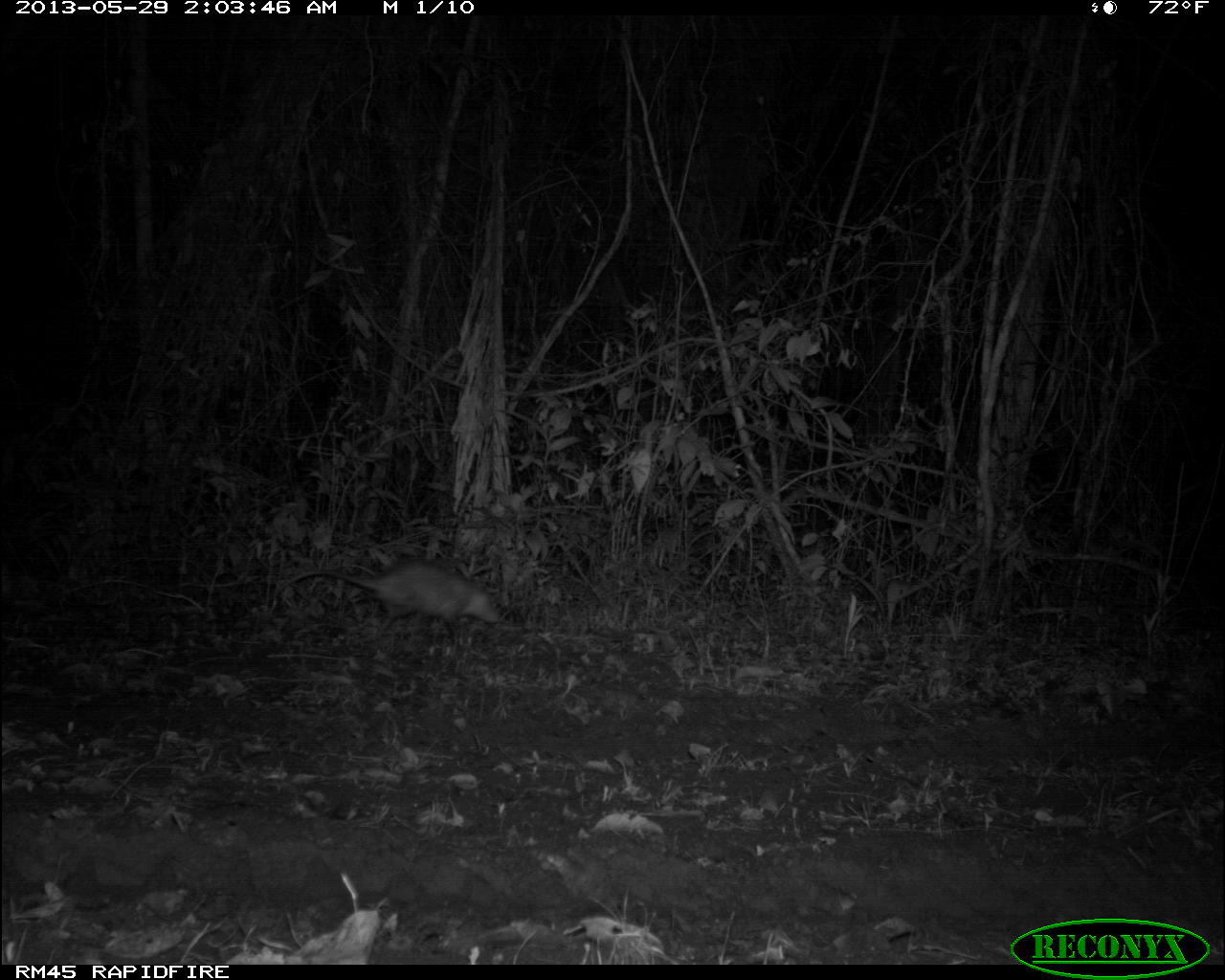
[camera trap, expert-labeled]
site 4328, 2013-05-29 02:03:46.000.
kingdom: Animalia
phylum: Chordata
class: Mammalia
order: Didelphimorphia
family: Didelphidae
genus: Didelphis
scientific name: Didelphis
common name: american opossums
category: didelphis sp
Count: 1.